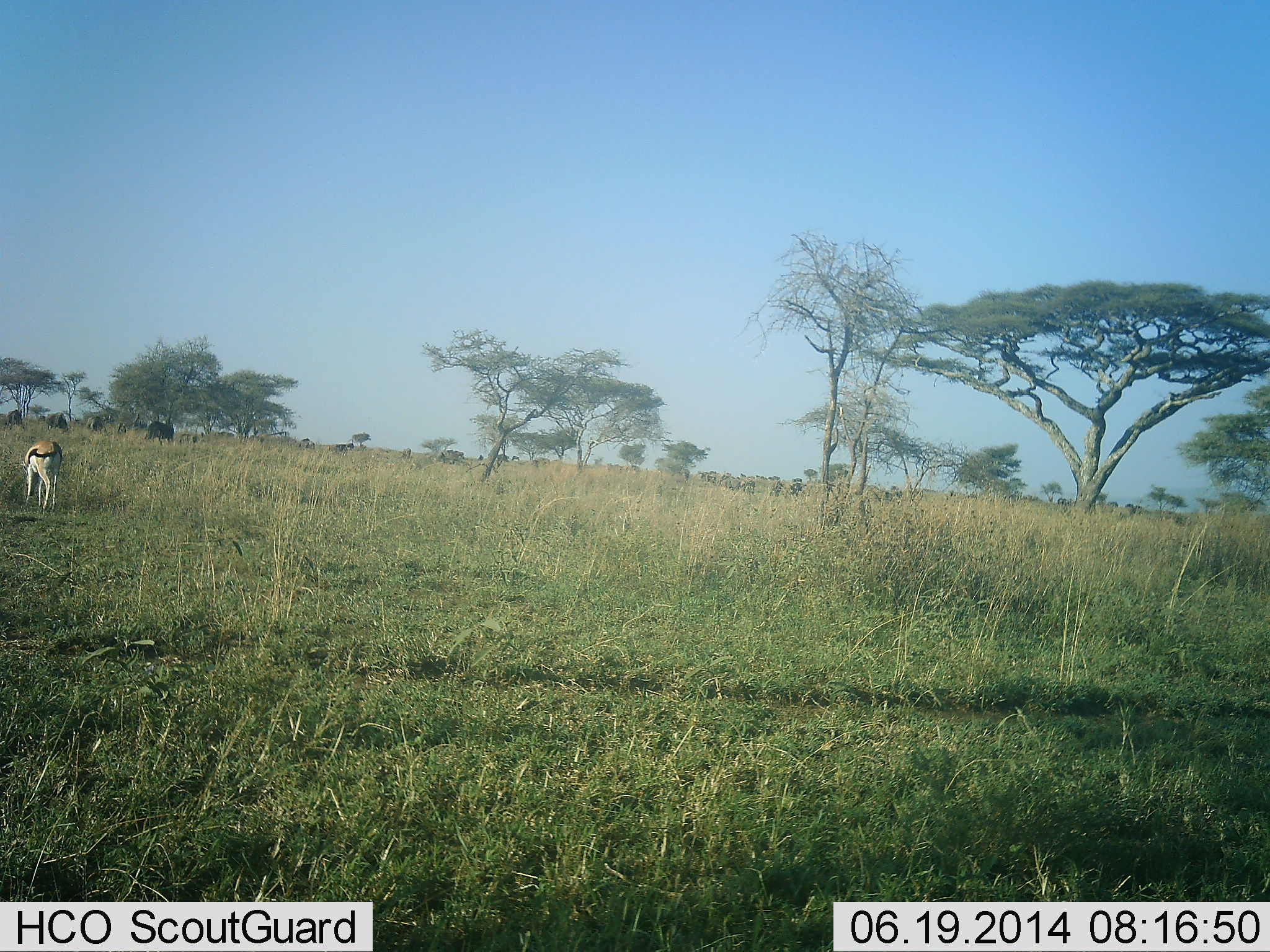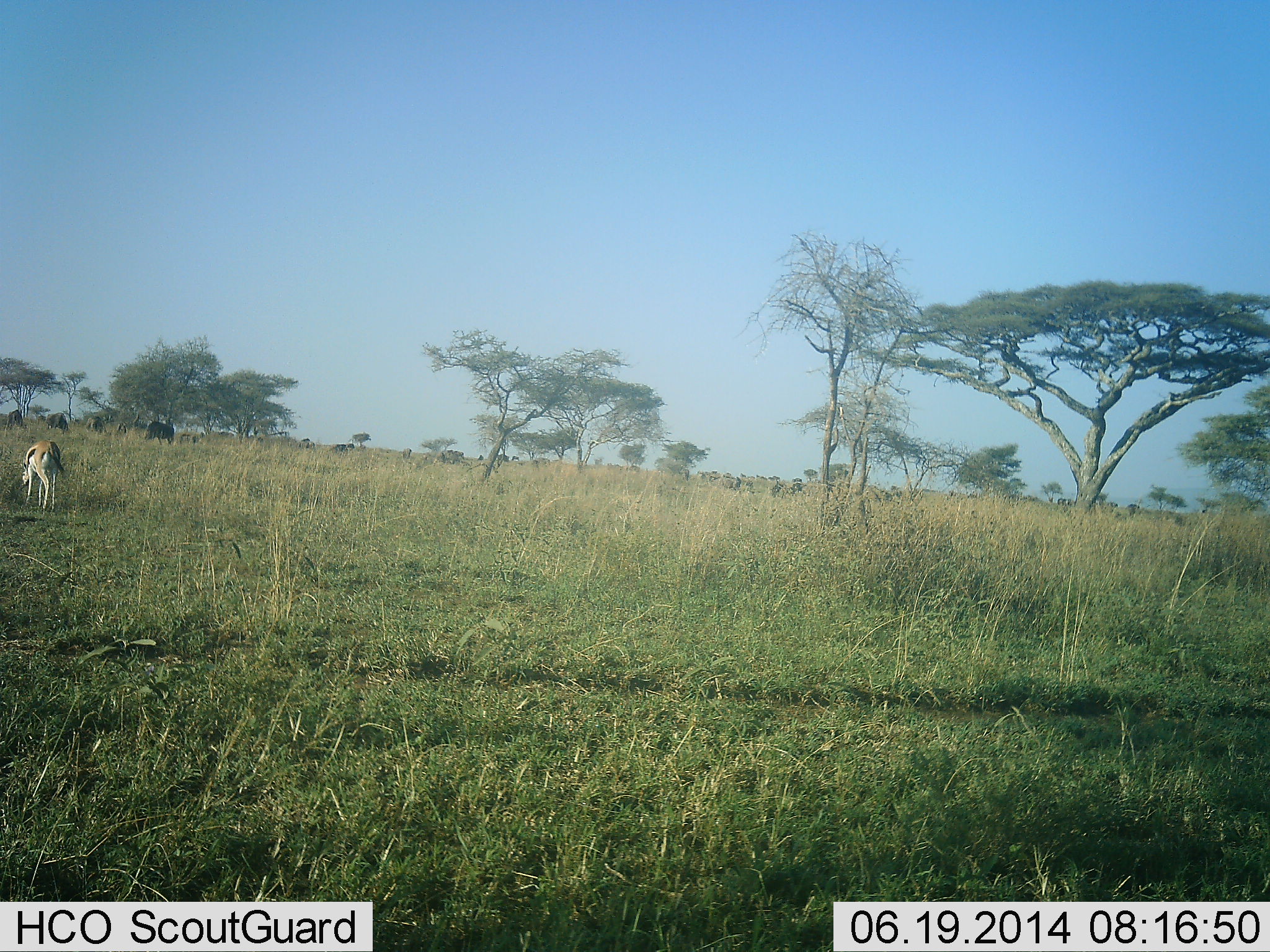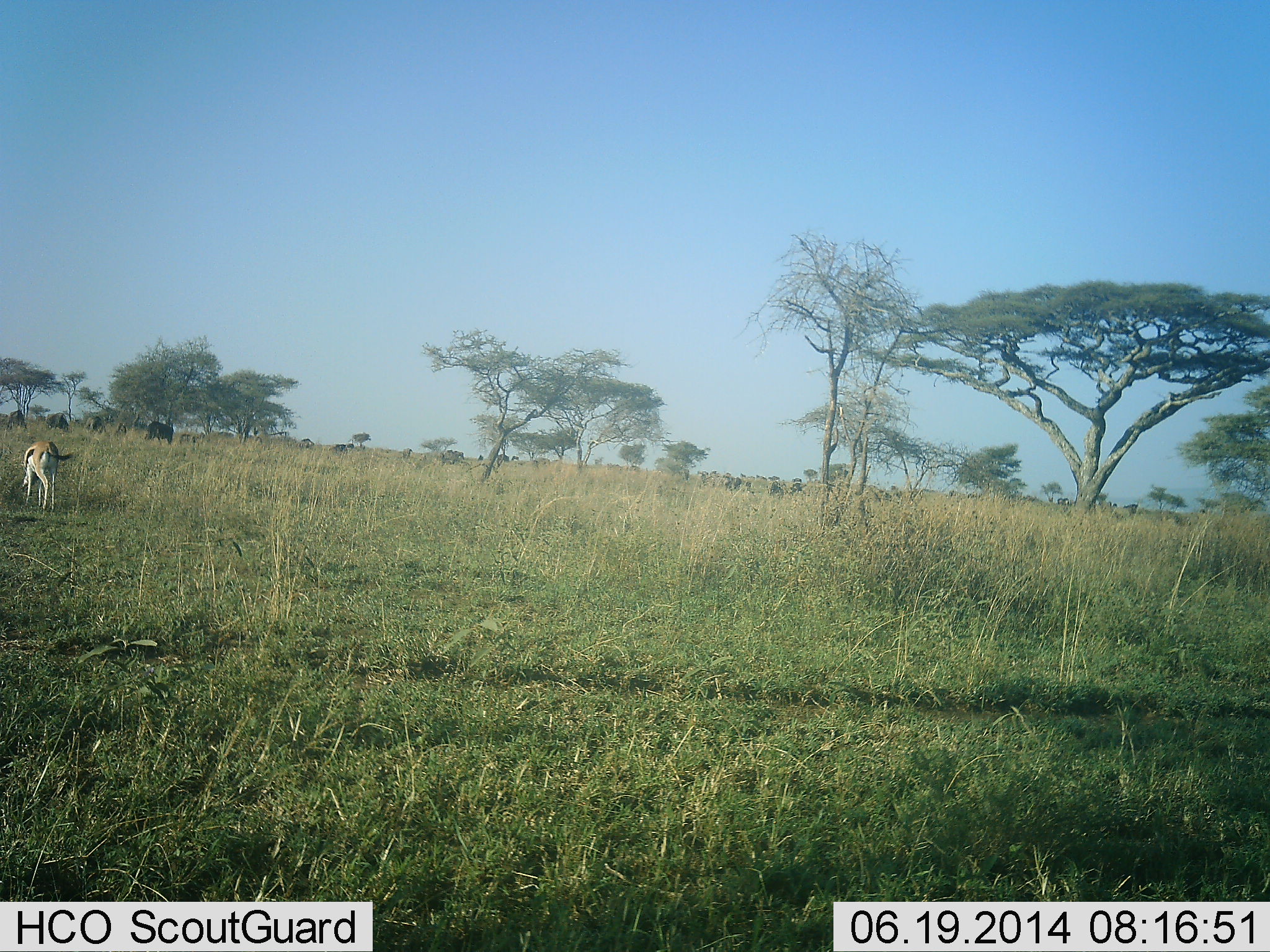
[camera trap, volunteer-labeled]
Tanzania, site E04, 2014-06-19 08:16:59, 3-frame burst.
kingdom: Animalia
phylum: Chordata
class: Mammalia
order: Artiodactyla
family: Bovidae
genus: Eudorcas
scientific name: Eudorcas thomsonii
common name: thomson's gazelle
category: gazellethomsons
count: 1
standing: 9%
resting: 0%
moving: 0%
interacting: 0%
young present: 0%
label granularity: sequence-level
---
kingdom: Animalia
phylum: Chordata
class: Mammalia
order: Artiodactyla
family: Bovidae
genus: Connochaetes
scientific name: Connochaetes taurinus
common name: blue wildebeest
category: wildebeest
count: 11-50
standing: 40%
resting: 10%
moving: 20%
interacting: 0%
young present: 0%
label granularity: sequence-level